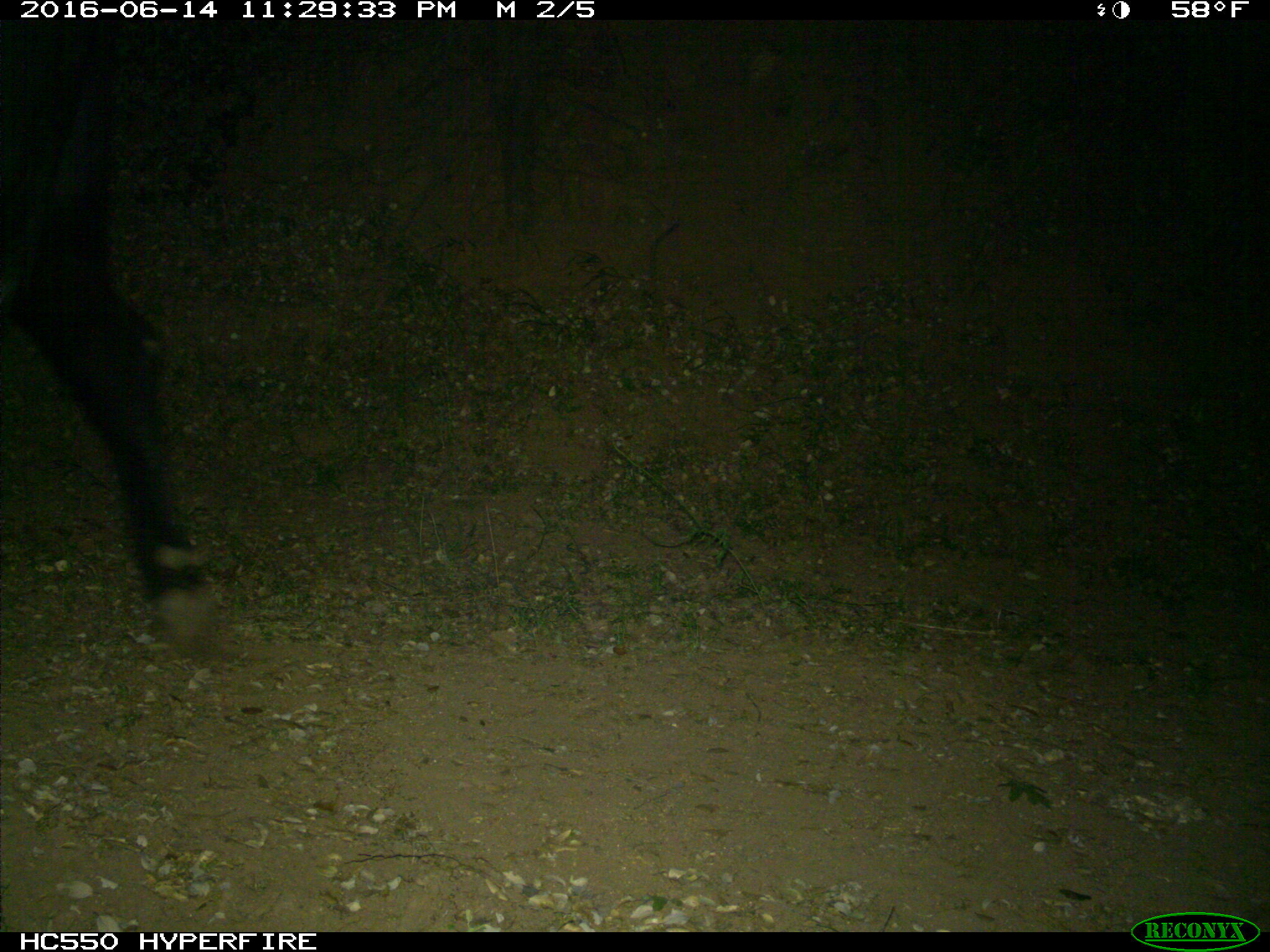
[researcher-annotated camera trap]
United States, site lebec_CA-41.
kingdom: Animalia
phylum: Chordata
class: Mammalia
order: Artiodactyla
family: Bovidae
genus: Bos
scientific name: Bos taurus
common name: domestic cow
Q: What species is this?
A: Bos taurus (domestic cow).